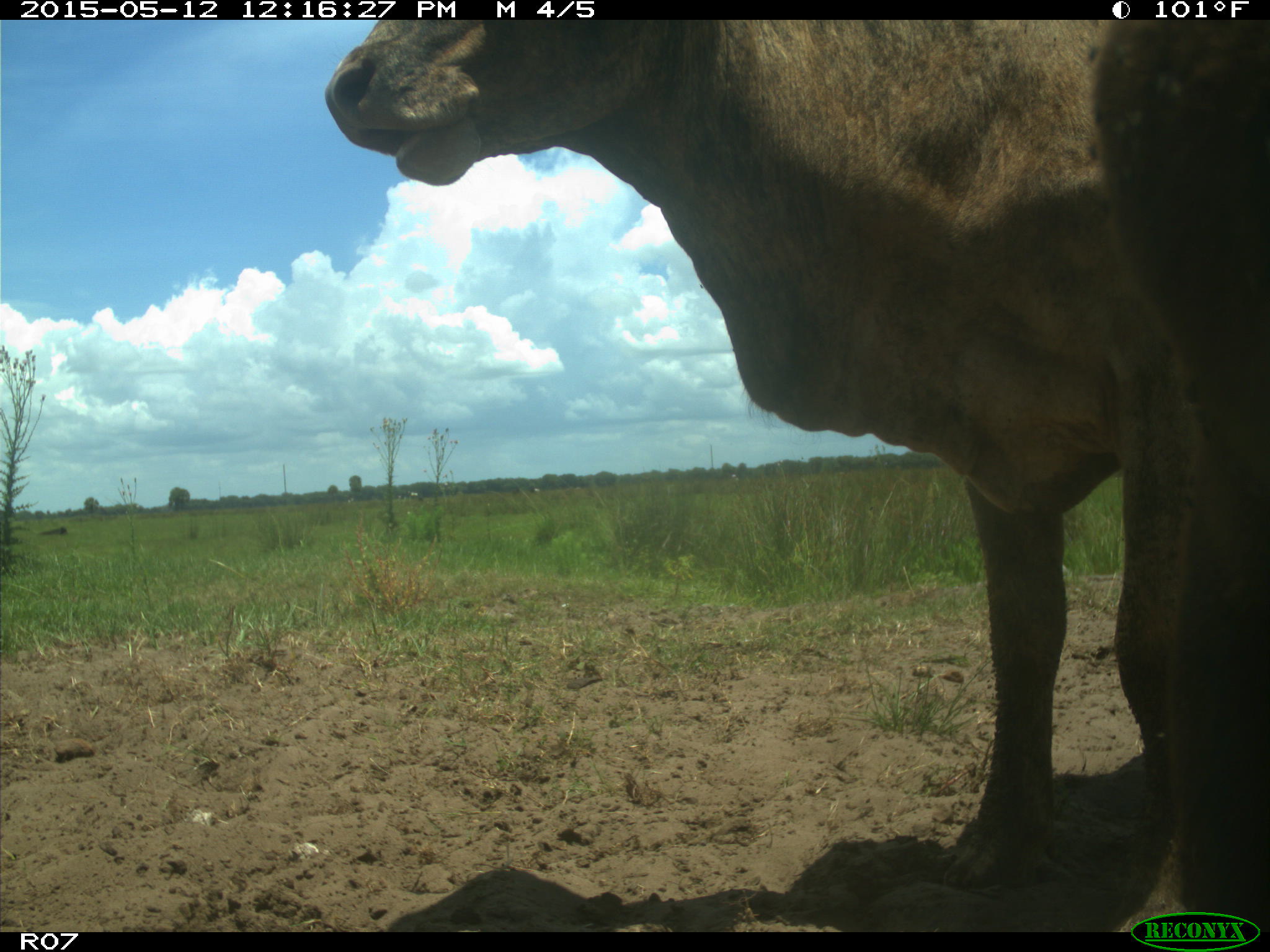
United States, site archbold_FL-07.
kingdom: Animalia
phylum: Chordata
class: Mammalia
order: Artiodactyla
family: Bovidae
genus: Bos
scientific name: Bos taurus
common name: domestic cow